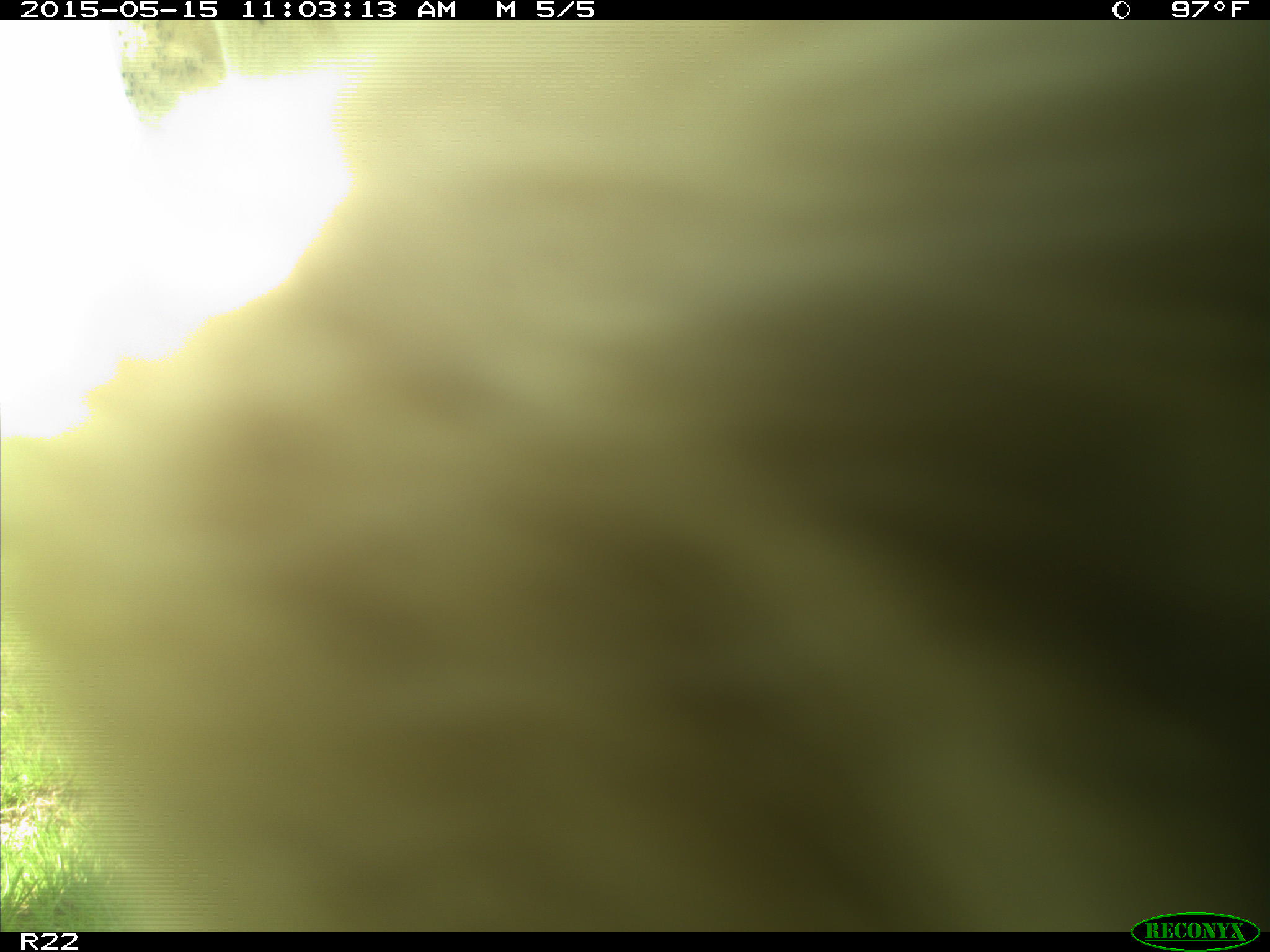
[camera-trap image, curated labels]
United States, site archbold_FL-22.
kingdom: Animalia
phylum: Chordata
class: Mammalia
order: Artiodactyla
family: Bovidae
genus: Bos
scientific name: Bos taurus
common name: domestic cow